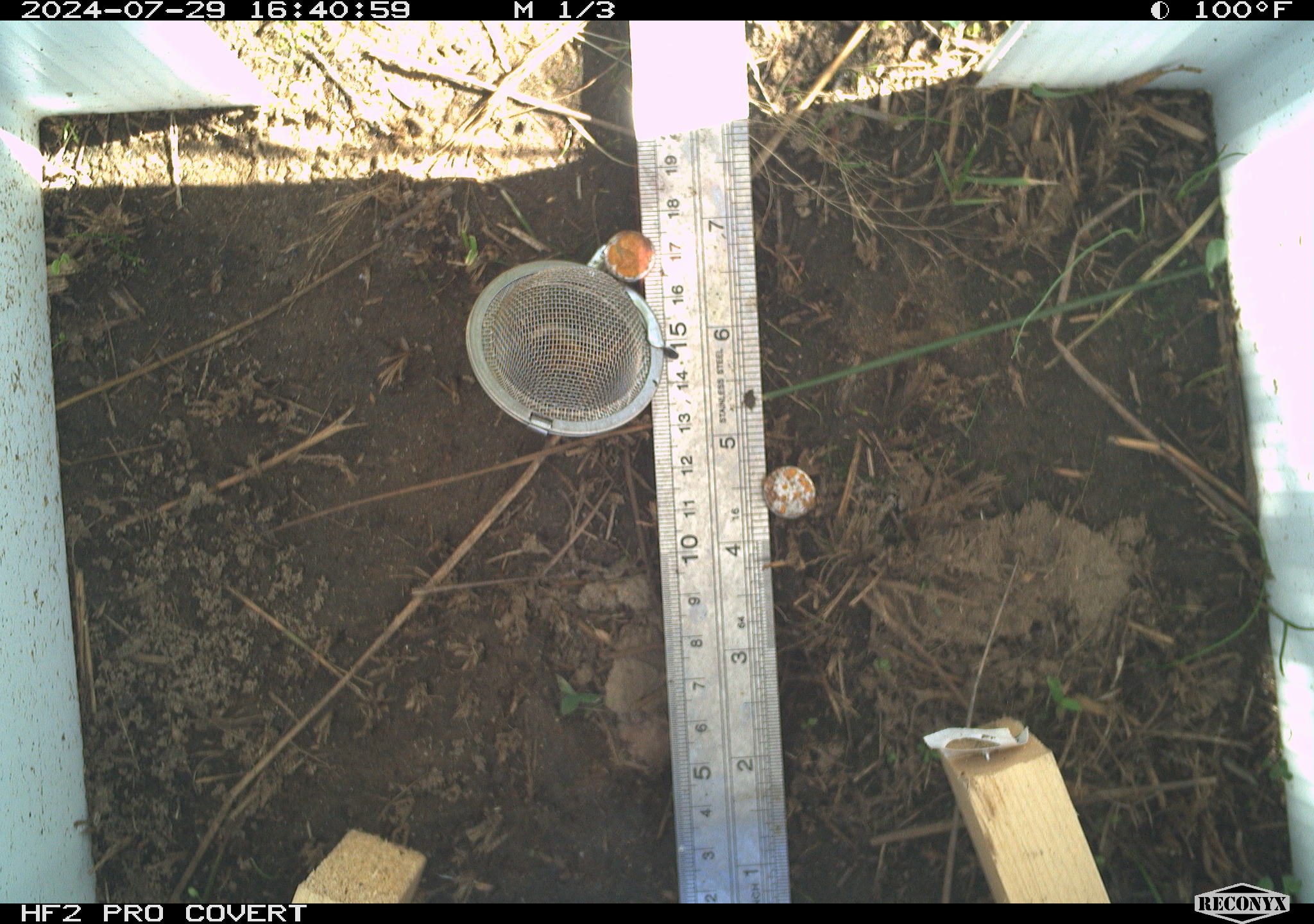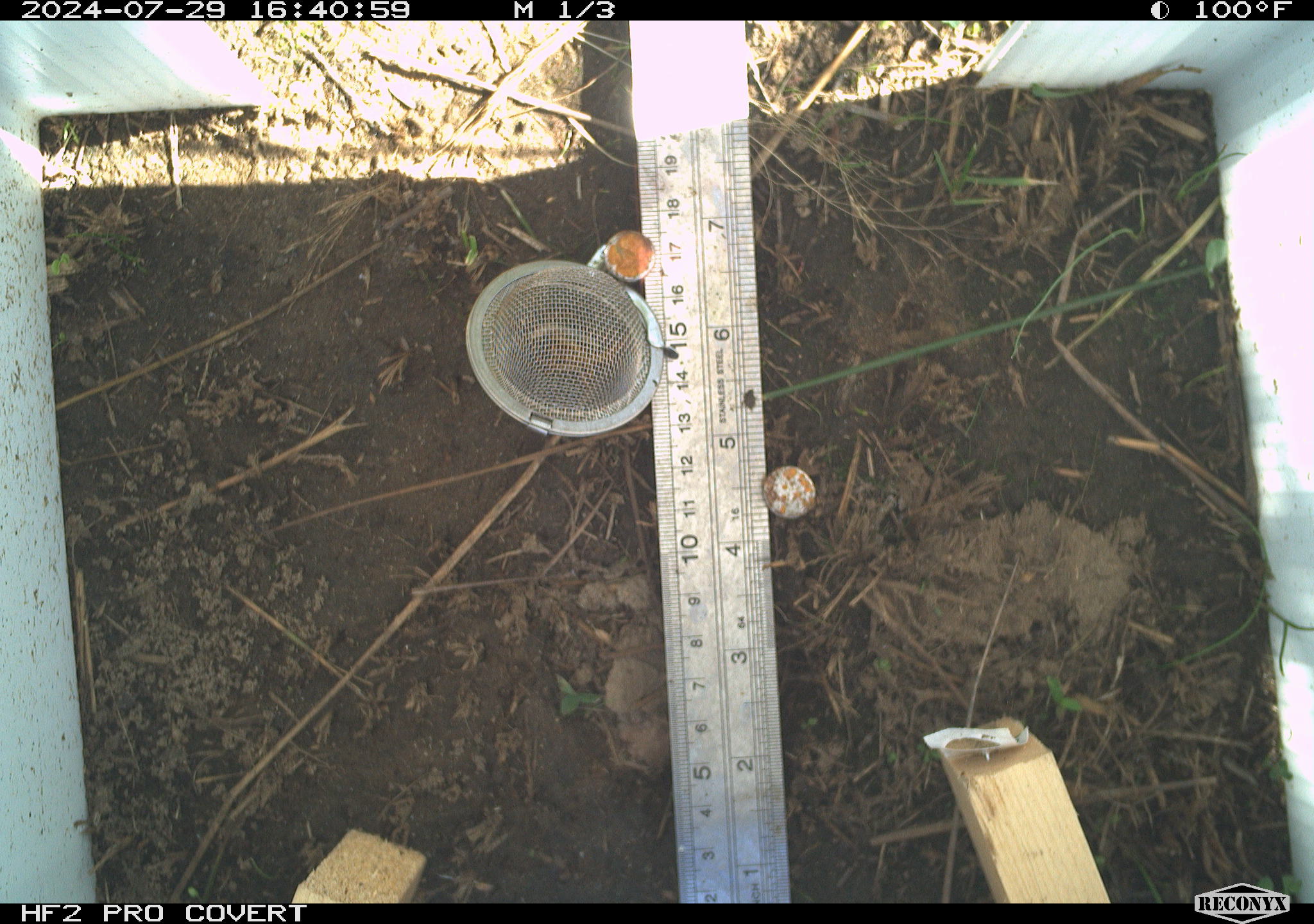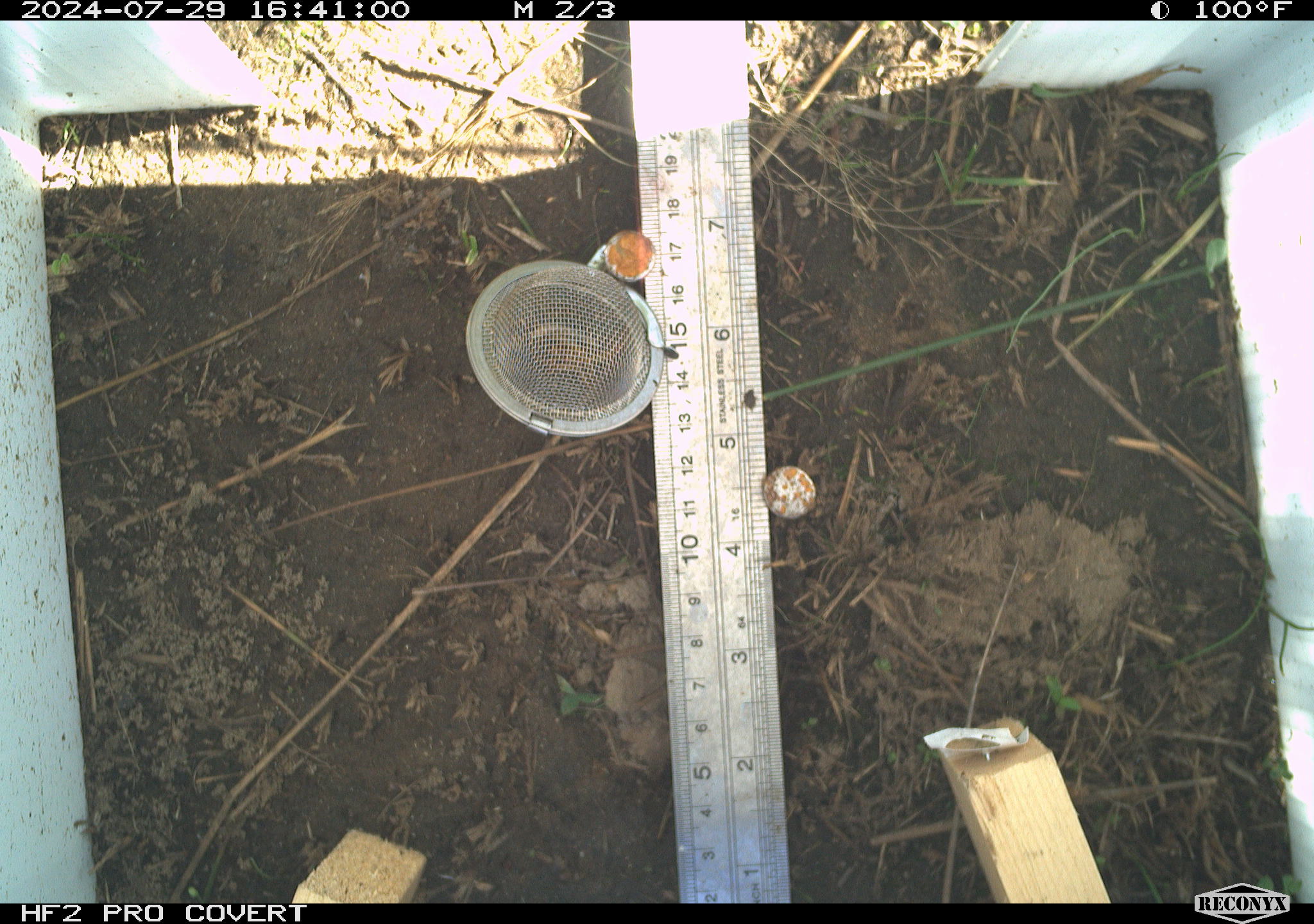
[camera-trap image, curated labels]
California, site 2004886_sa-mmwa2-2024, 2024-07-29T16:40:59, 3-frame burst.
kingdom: Animalia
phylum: Chordata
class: Mammalia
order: Rodentia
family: Cricetidae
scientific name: Arvicolinae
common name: voles, lemmings, and muskrats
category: arvicolinae subfamily